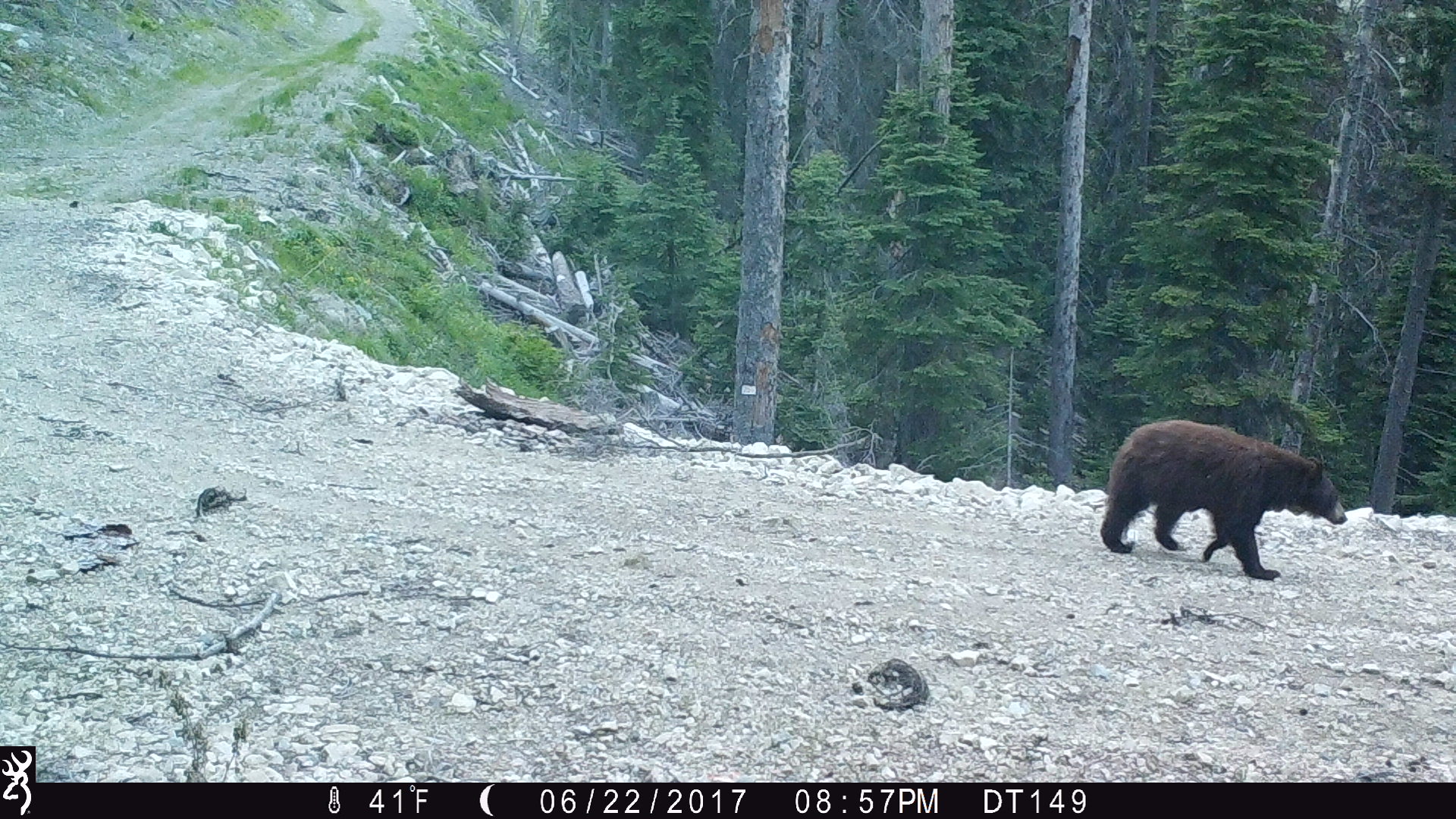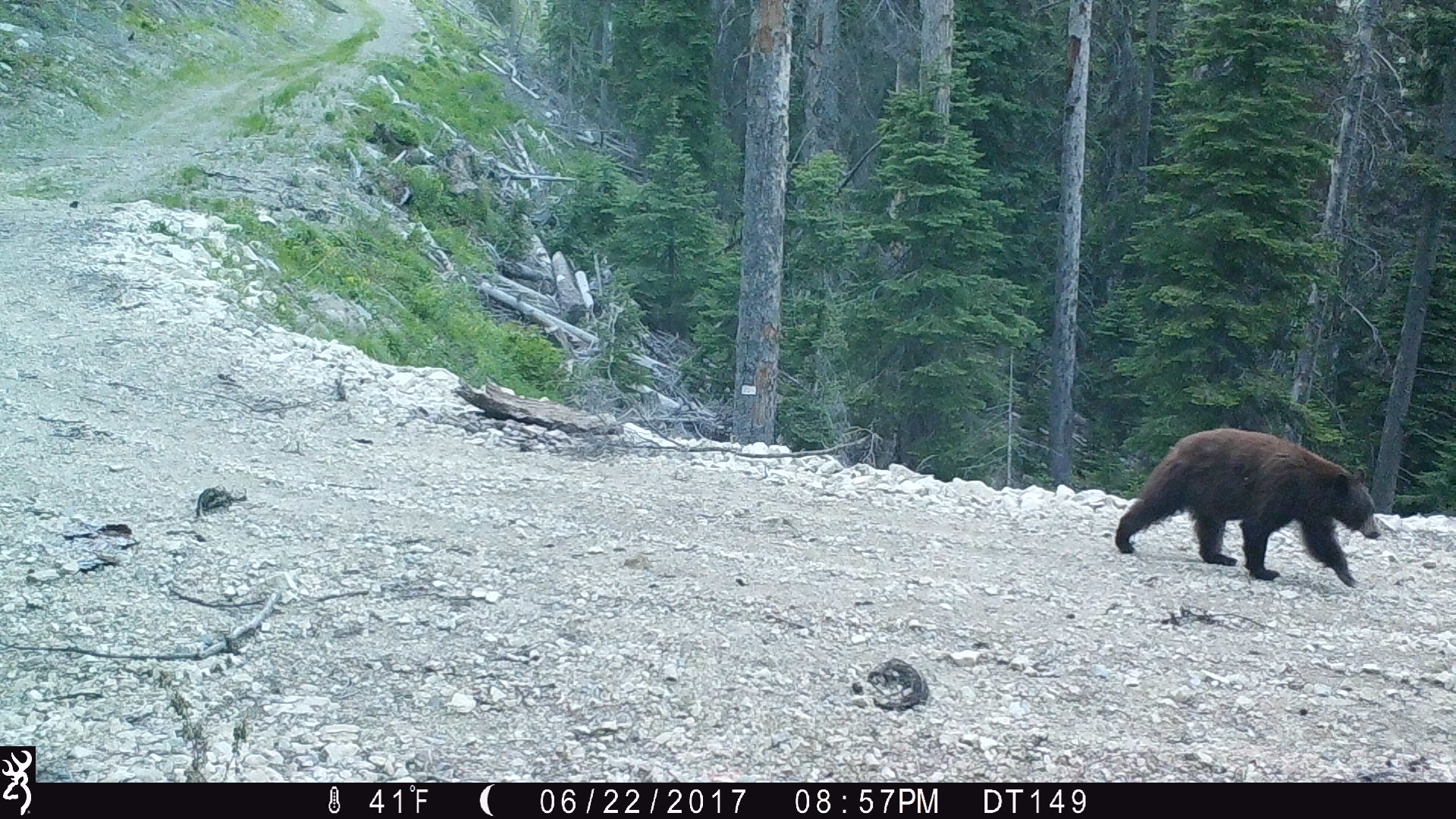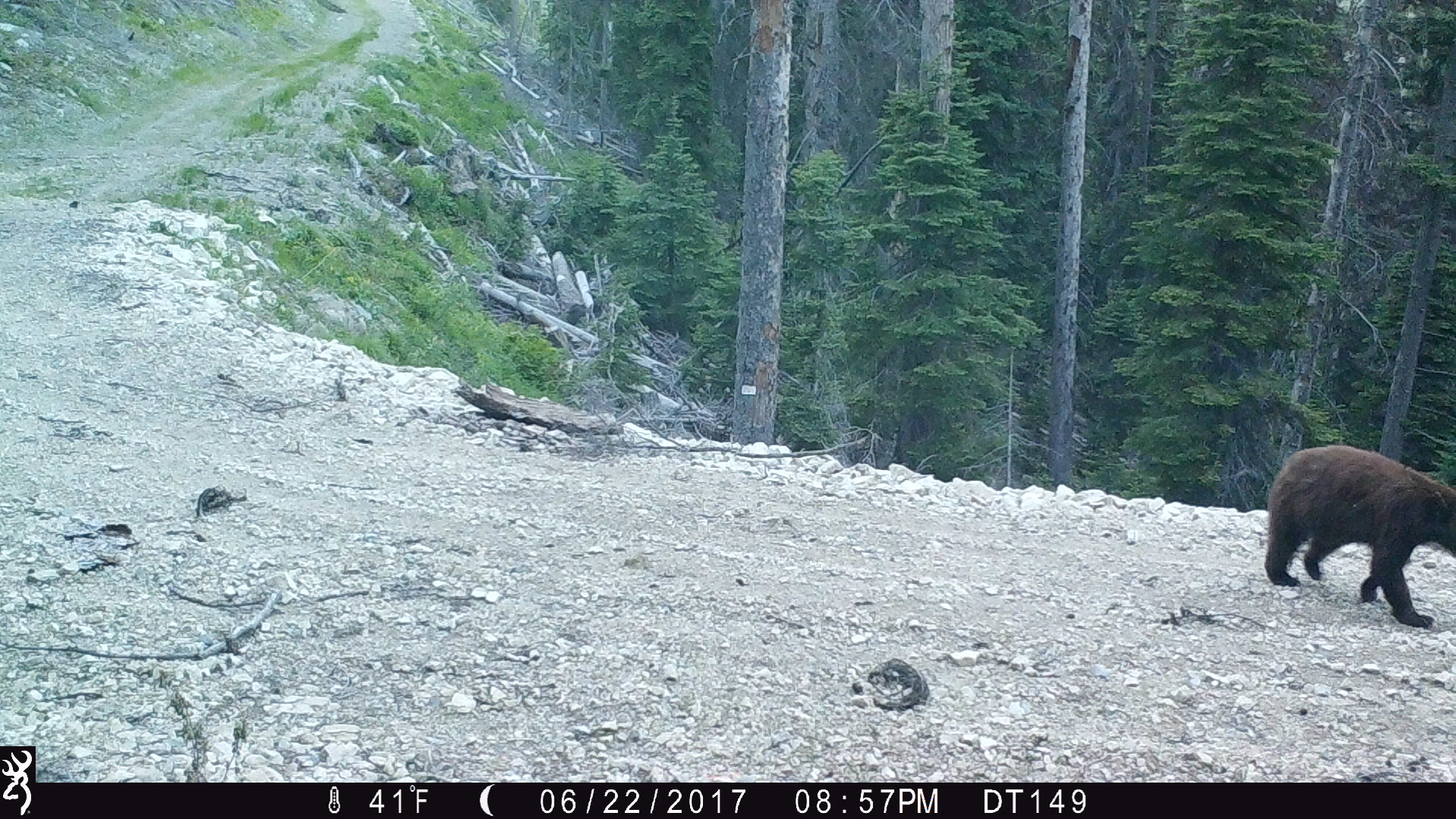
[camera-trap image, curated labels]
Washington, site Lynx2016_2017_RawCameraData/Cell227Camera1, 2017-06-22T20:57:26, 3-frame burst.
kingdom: Animalia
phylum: Chordata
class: Mammalia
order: Carnivora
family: Ursidae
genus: Ursus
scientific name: Ursus americanus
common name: american black bear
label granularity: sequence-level